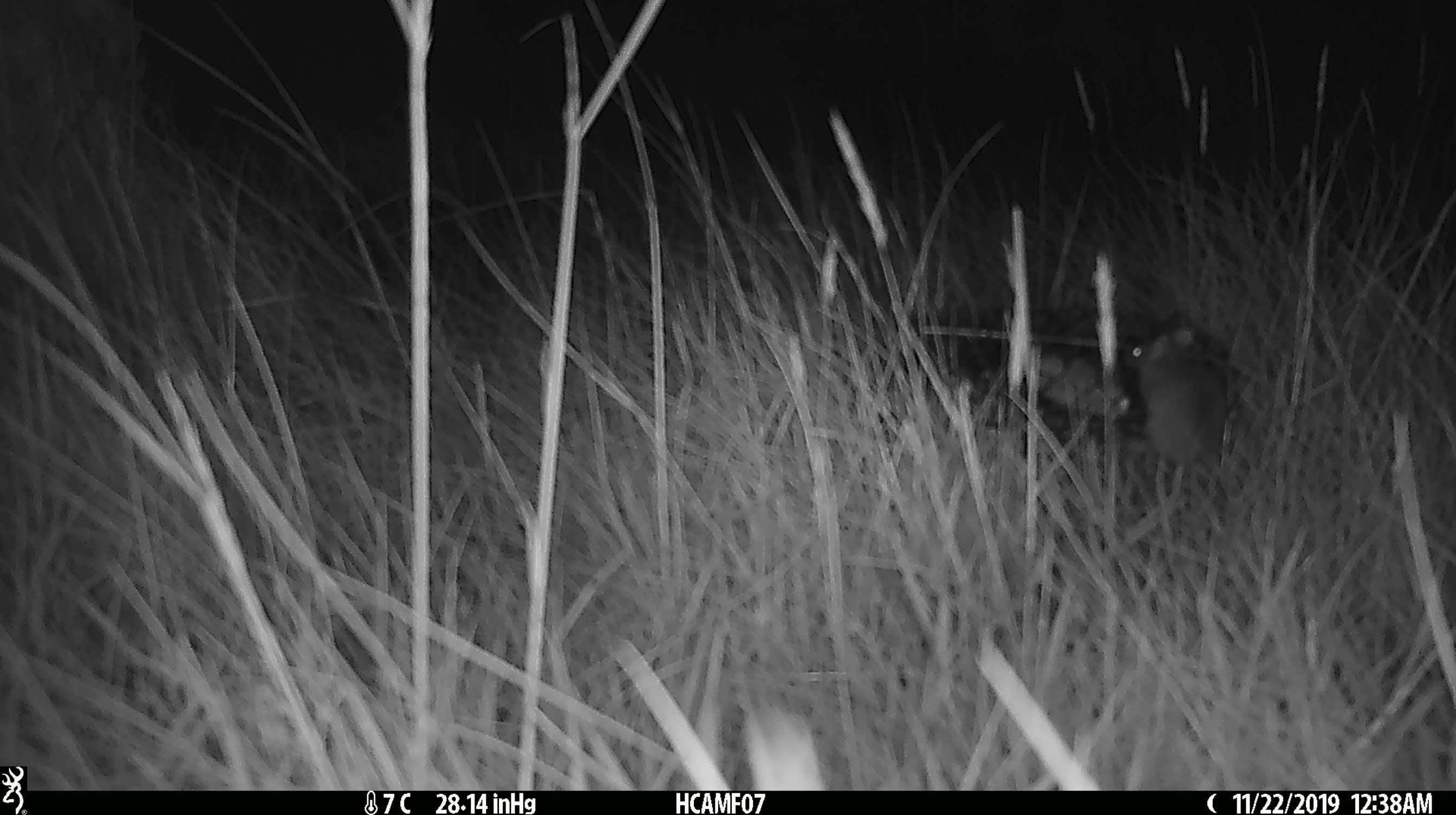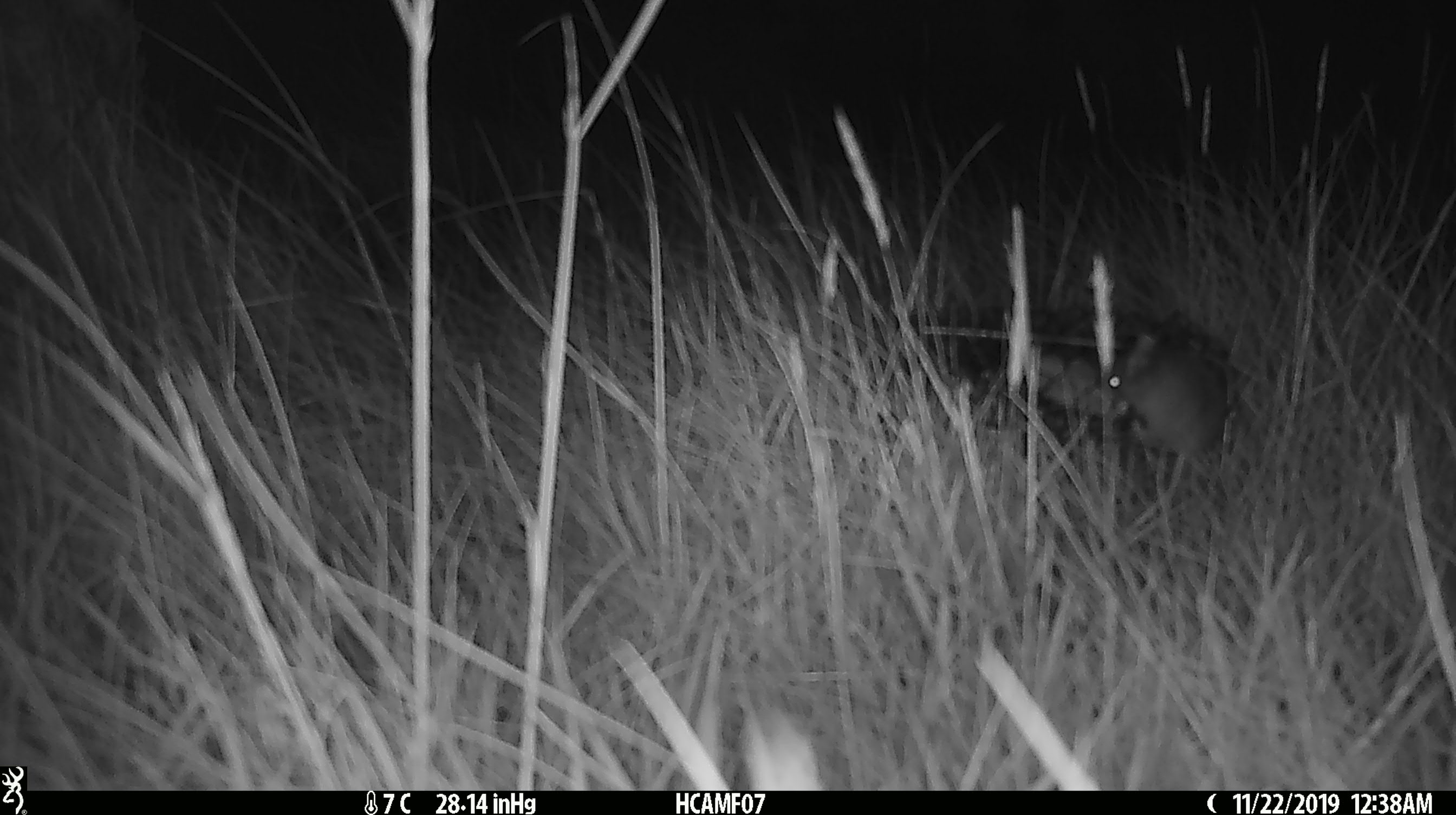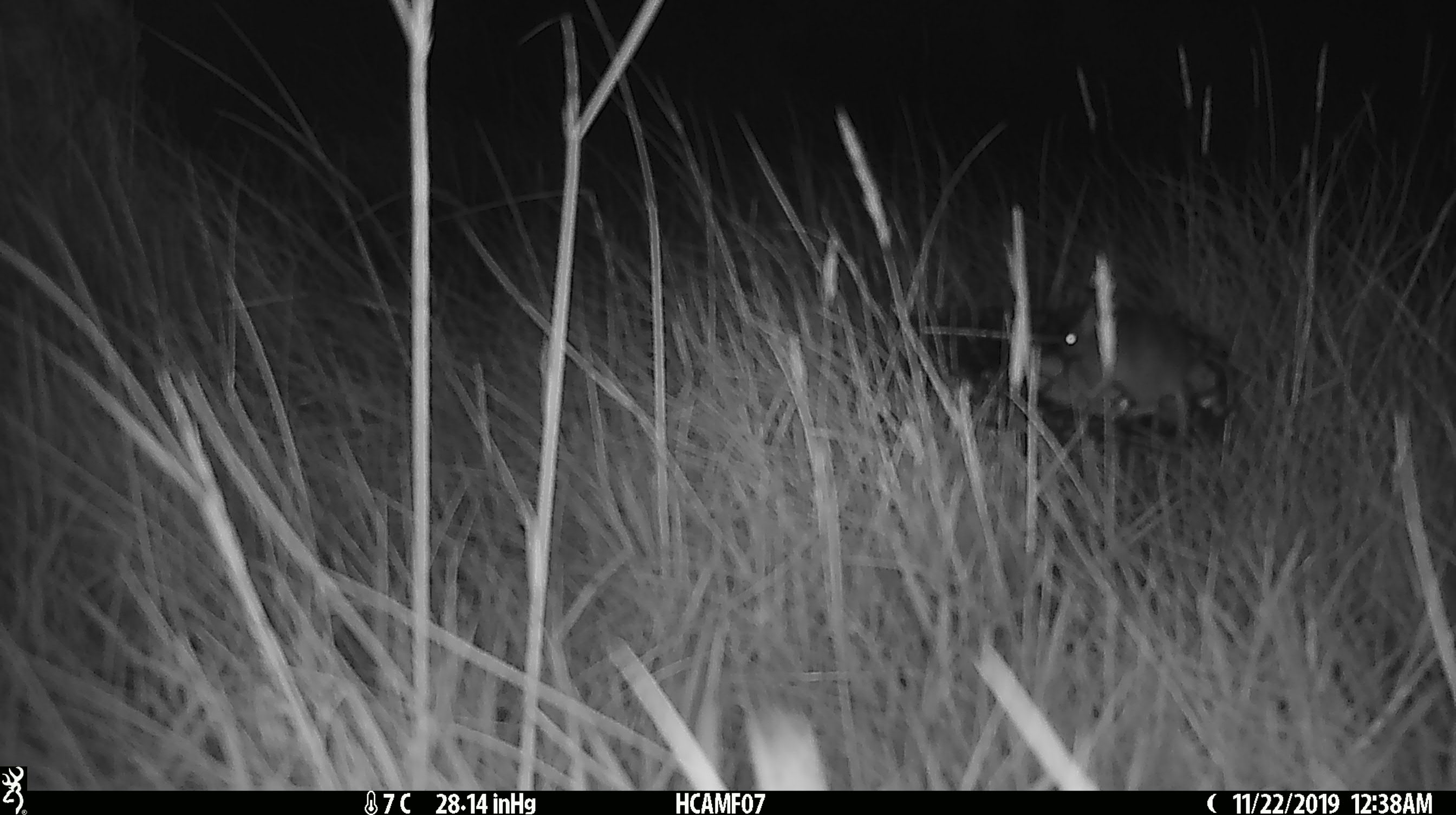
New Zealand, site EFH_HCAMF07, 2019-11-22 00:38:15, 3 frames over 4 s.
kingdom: Animalia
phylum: Chordata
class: Mammalia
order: Rodentia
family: Muridae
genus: Mus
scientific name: Mus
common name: mouse